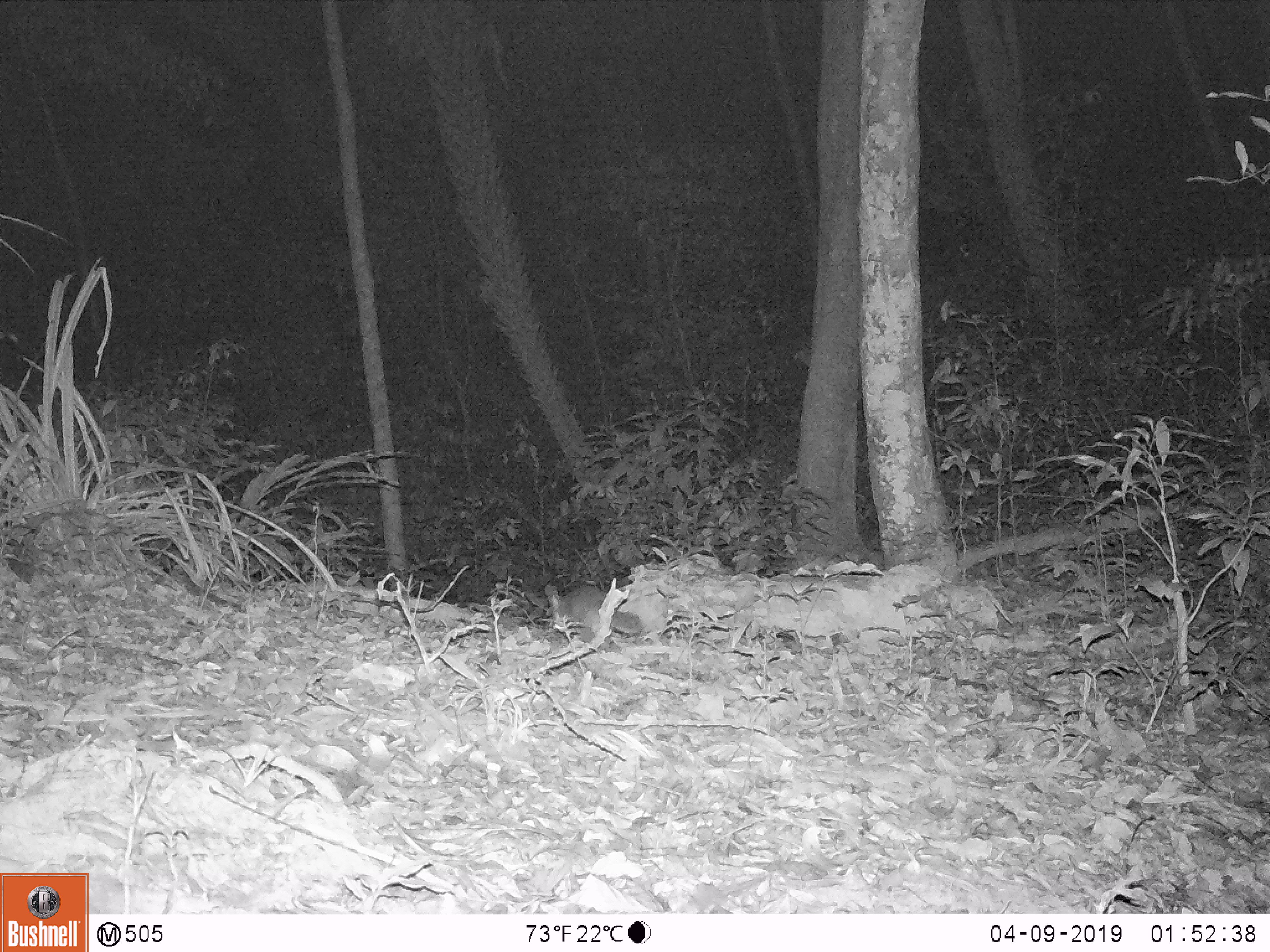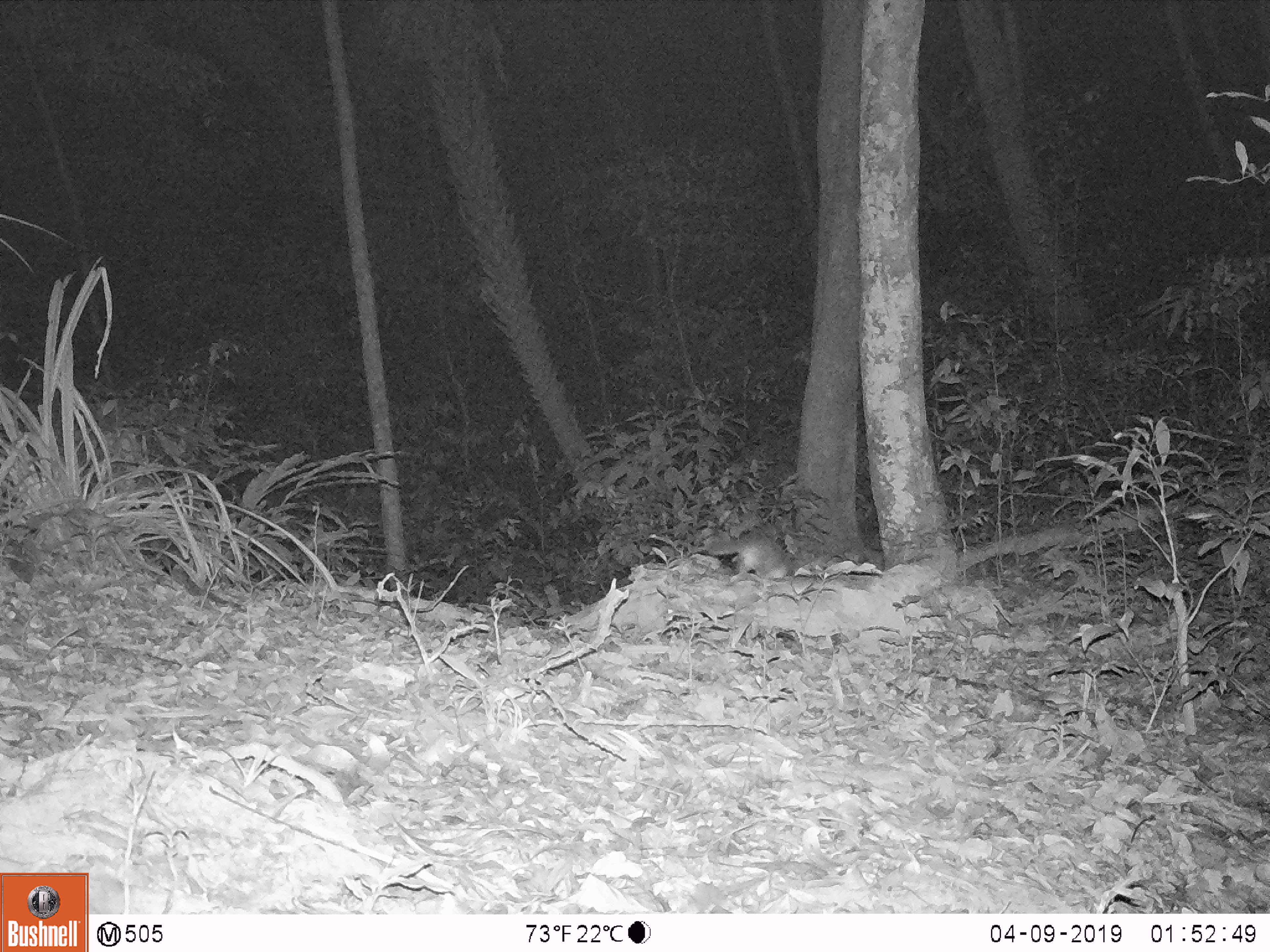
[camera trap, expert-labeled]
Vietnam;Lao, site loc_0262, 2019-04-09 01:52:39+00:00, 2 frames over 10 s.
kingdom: Animalia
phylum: Chordata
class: Mammalia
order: Carnivora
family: Mustelidae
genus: Melogale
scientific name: Melogale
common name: ferret badger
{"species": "ferret badger (Melogale)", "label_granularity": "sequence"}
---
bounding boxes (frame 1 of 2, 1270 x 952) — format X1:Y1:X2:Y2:
ferret badger: 543:581:641:642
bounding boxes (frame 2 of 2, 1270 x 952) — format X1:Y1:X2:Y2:
ferret badger: 704:533:790:579